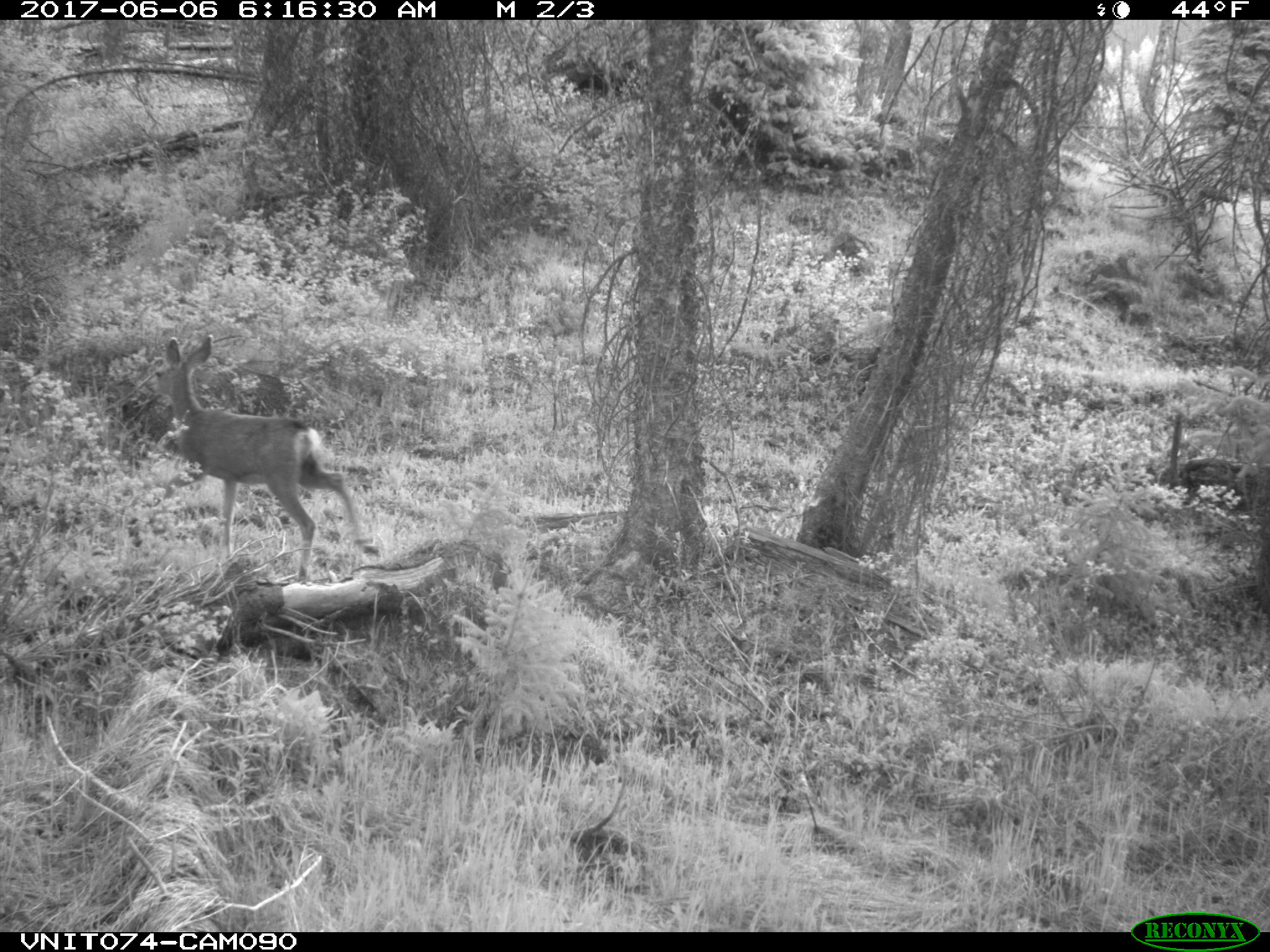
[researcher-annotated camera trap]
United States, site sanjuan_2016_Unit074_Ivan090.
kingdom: Animalia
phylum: Chordata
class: Mammalia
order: Artiodactyla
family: Cervidae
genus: Odocoileus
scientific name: Odocoileus hemionus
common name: mule deer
Odocoileus hemionus (mule deer).